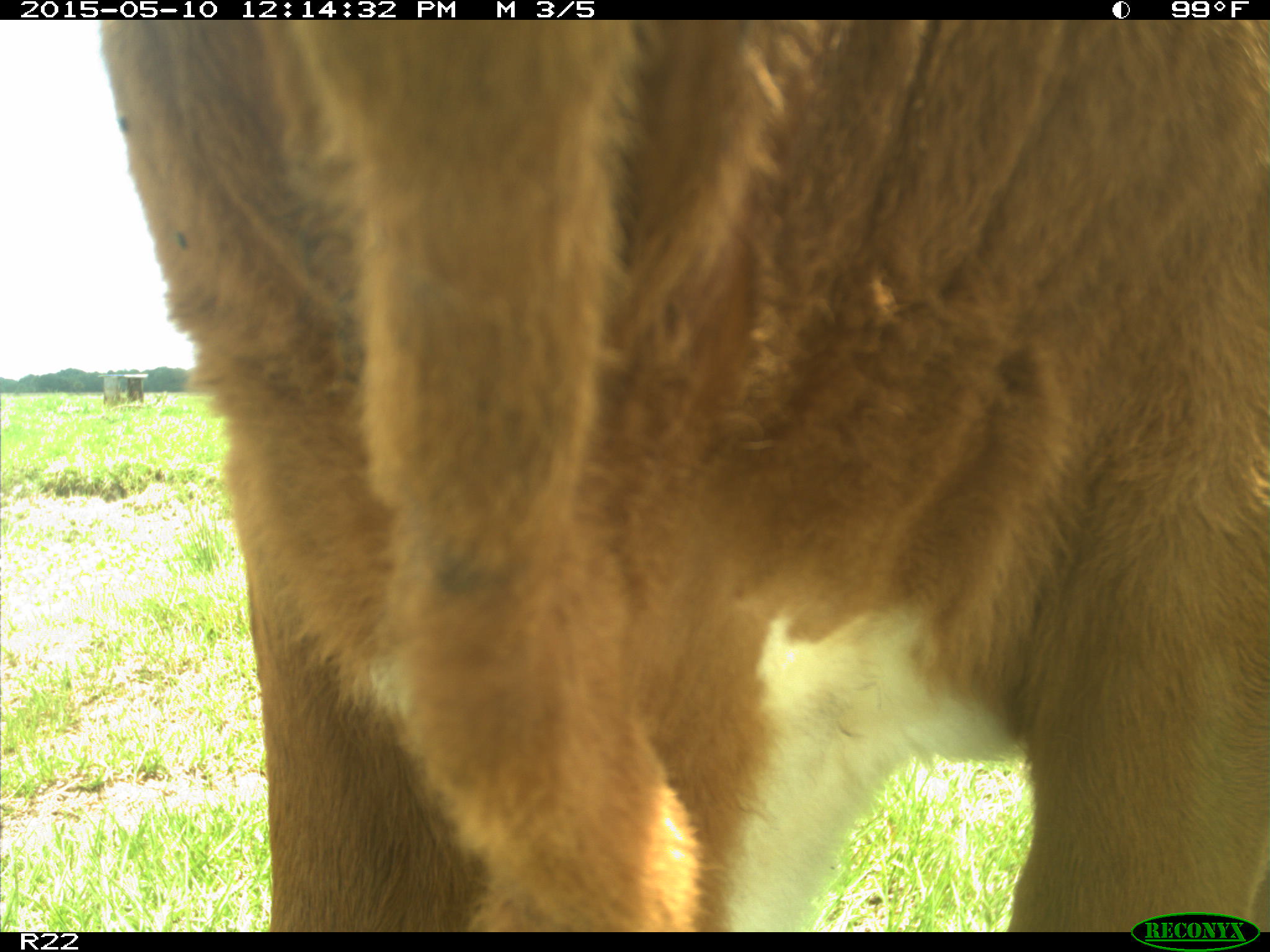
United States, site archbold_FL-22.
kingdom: Animalia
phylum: Chordata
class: Mammalia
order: Artiodactyla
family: Bovidae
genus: Bos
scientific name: Bos taurus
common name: domestic cow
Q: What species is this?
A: Bos taurus (domestic cow).